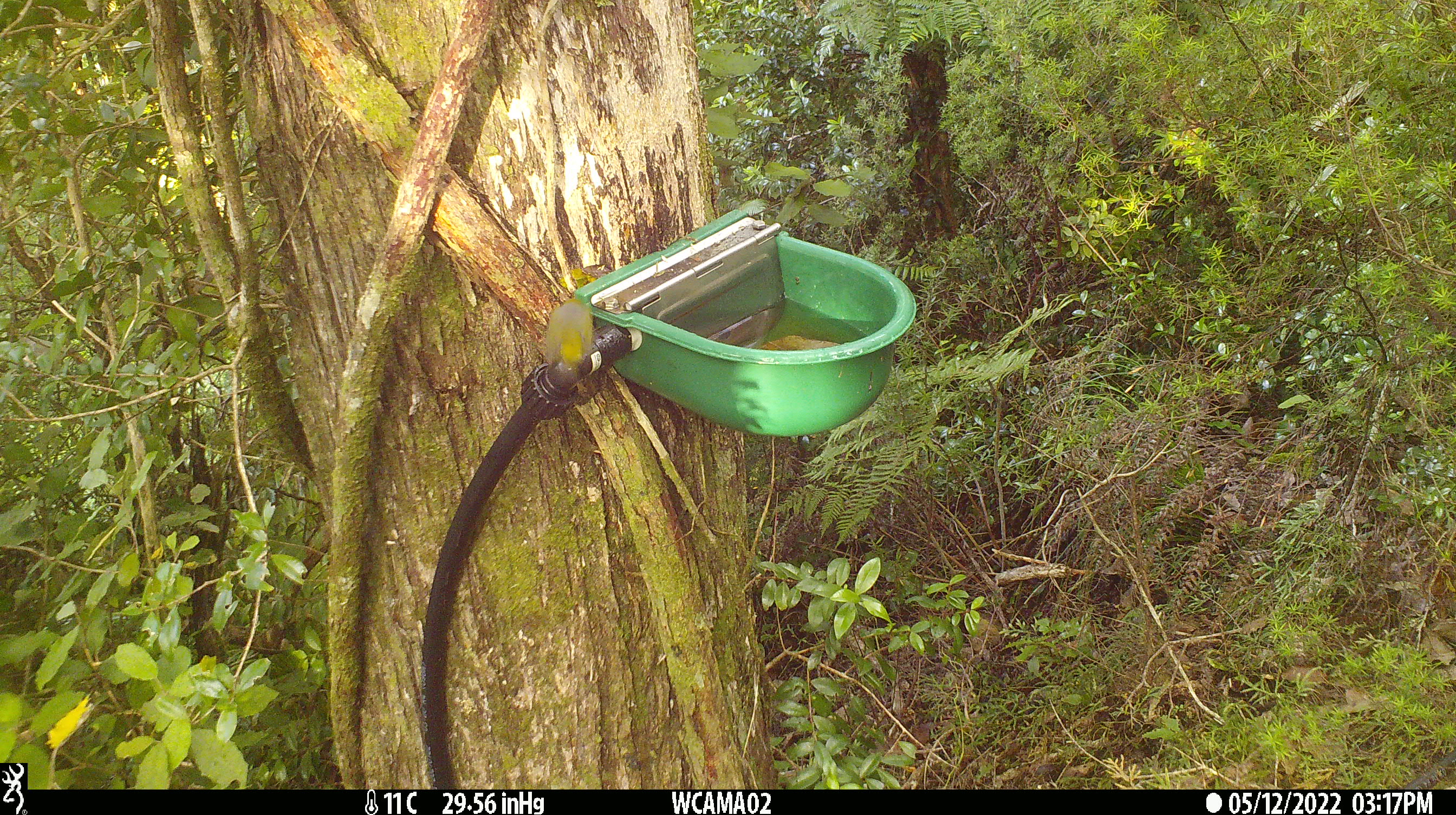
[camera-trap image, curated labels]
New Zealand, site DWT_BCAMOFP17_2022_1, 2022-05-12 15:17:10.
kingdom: Animalia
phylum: Chordata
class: Aves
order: Passeriformes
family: Zosteropidae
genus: Zosterops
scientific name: Zosterops lateralis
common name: silvereye